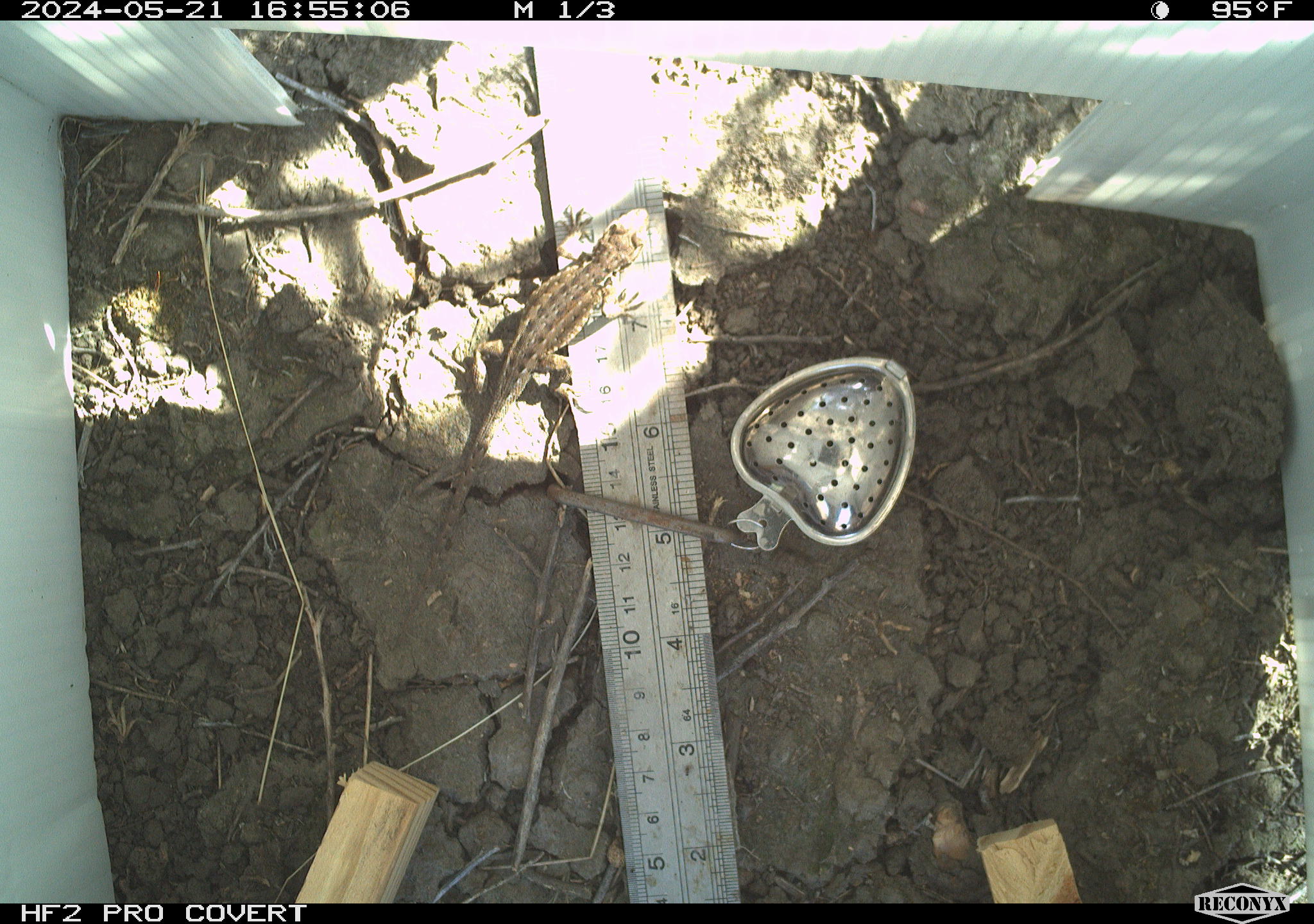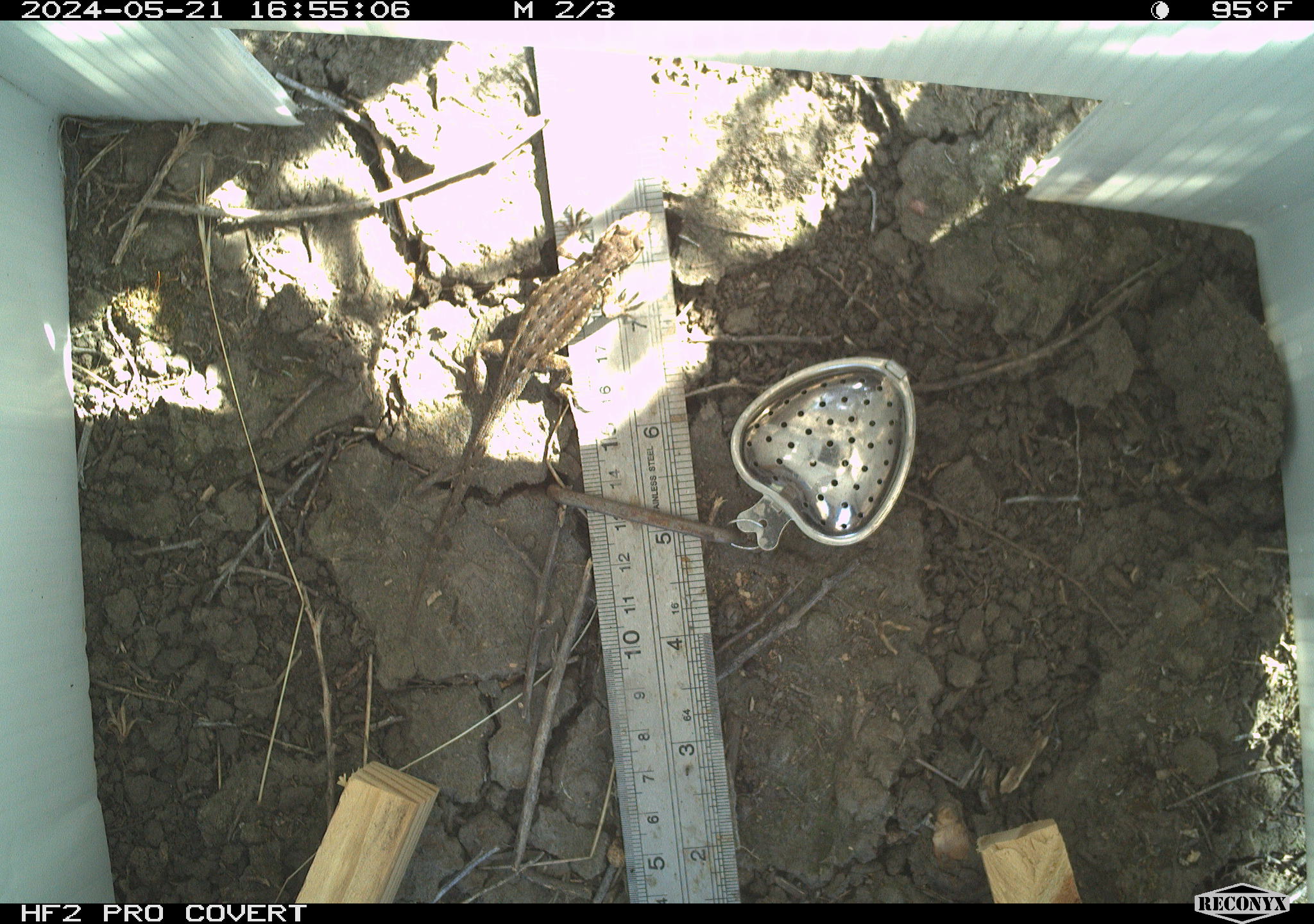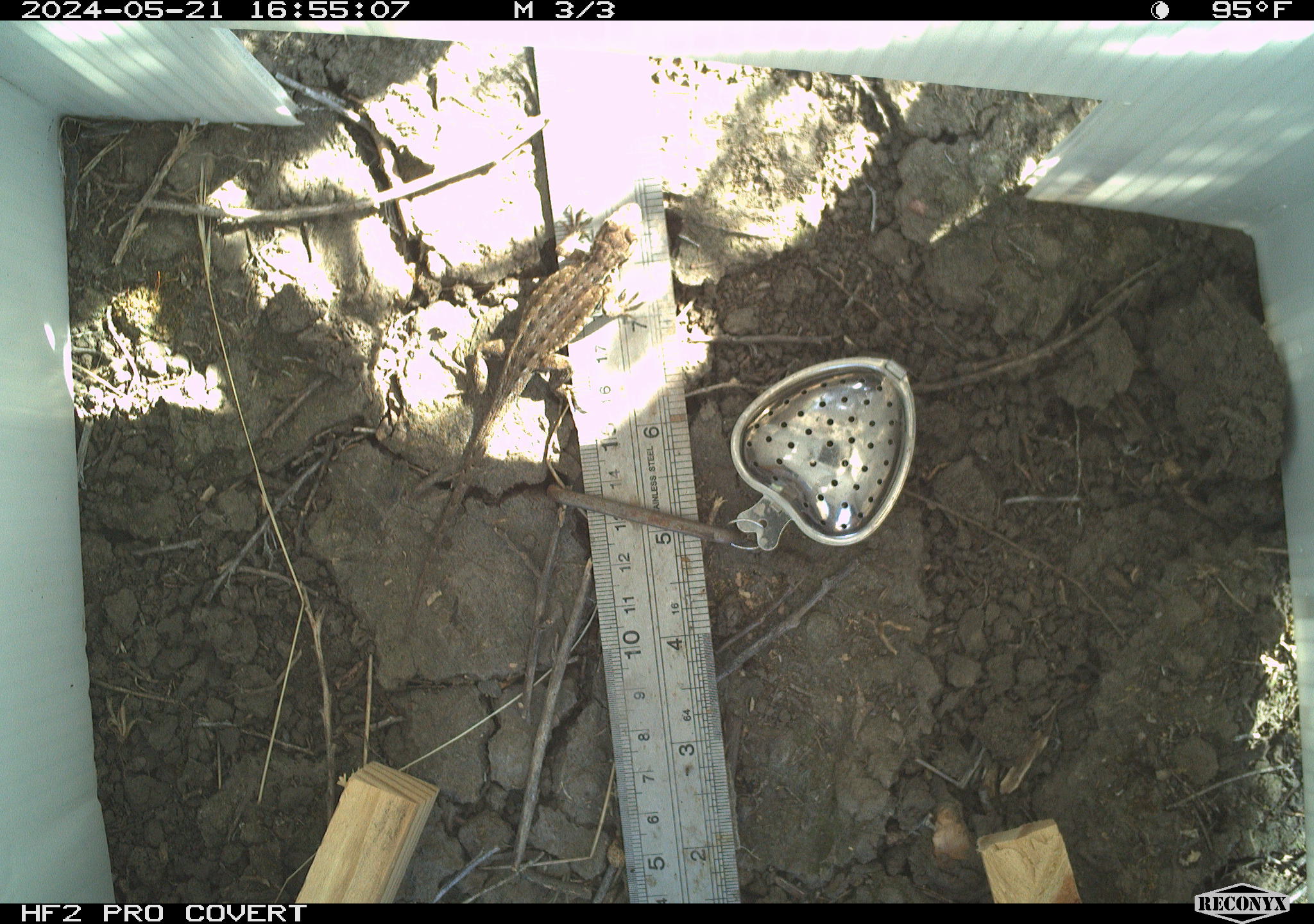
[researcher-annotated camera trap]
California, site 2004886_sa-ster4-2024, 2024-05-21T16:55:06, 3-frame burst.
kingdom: Animalia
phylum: Chordata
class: Reptilia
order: Squamata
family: Phrynosomatidae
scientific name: Phrynosomatidae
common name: phrynosomatid lizards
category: phrynosomatidae family